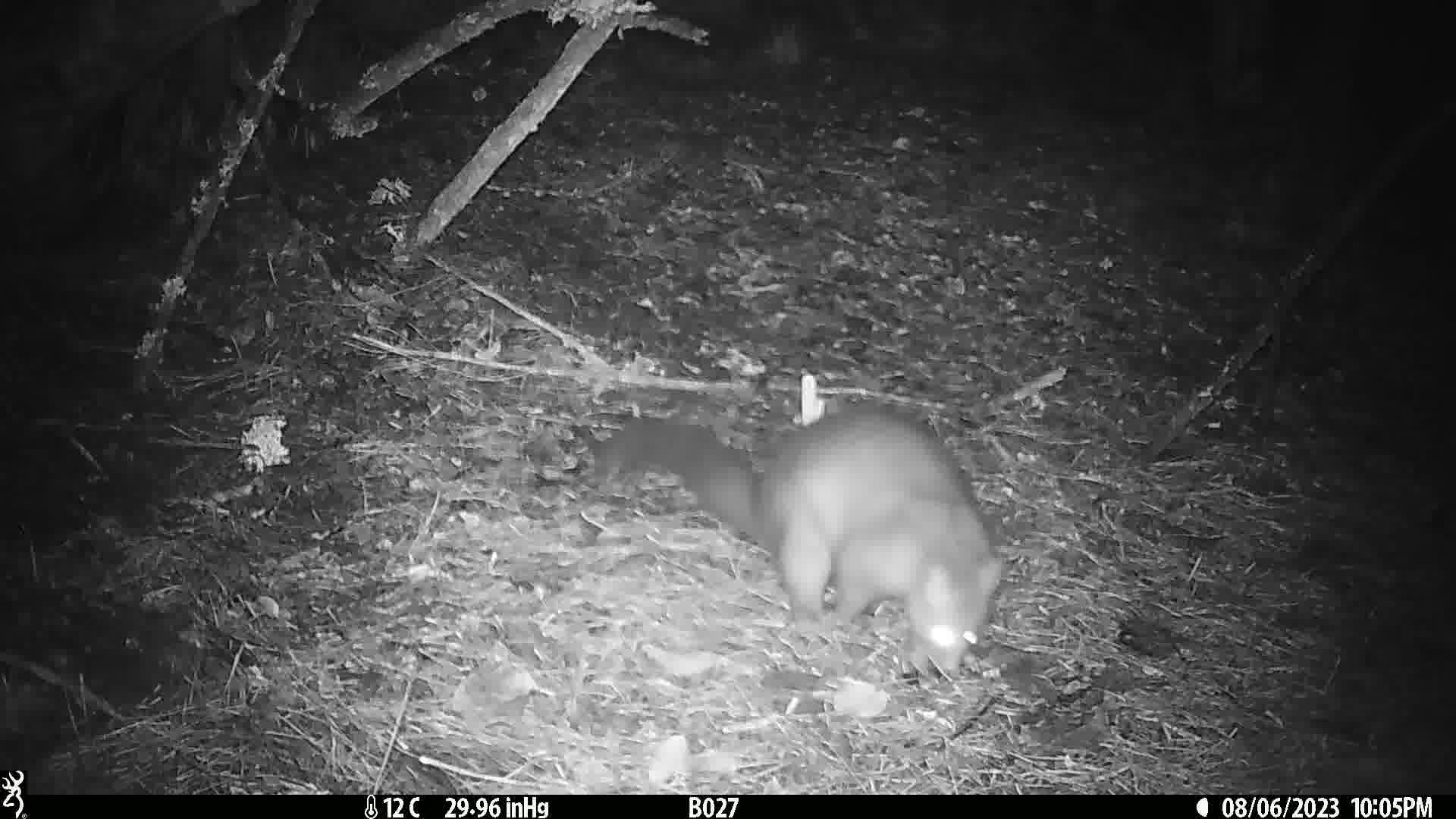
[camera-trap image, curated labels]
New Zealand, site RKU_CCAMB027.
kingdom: Animalia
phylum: Chordata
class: Mammalia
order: Diprotodontia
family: Phalangeridae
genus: Trichosurus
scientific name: Trichosurus vulpecula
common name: common brushtail possum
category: possum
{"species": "possum (common brushtail possum) (Trichosurus vulpecula)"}